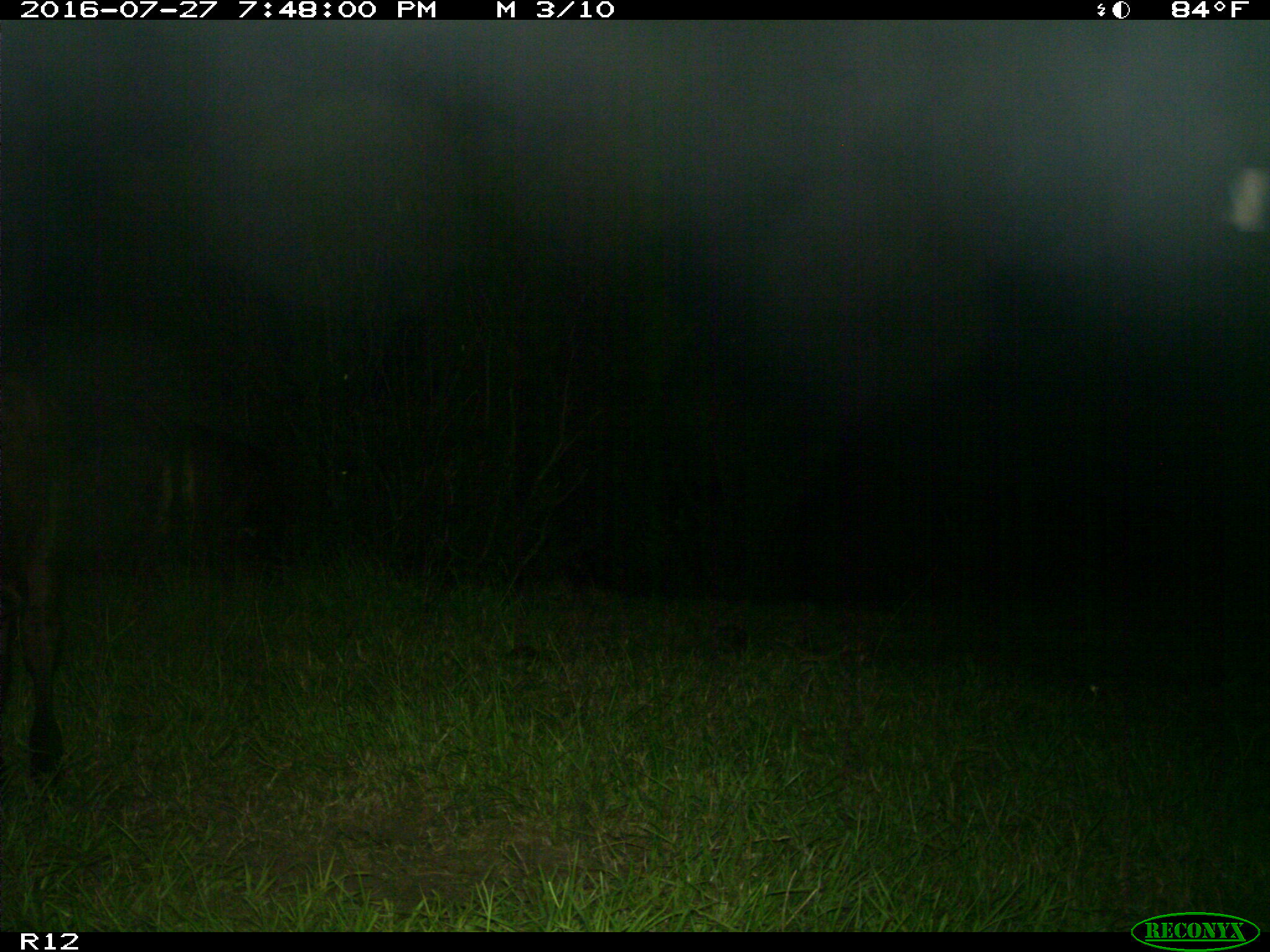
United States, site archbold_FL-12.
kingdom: Animalia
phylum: Chordata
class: Mammalia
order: Artiodactyla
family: Bovidae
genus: Bos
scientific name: Bos taurus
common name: domestic cow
Bos taurus (domestic cow).